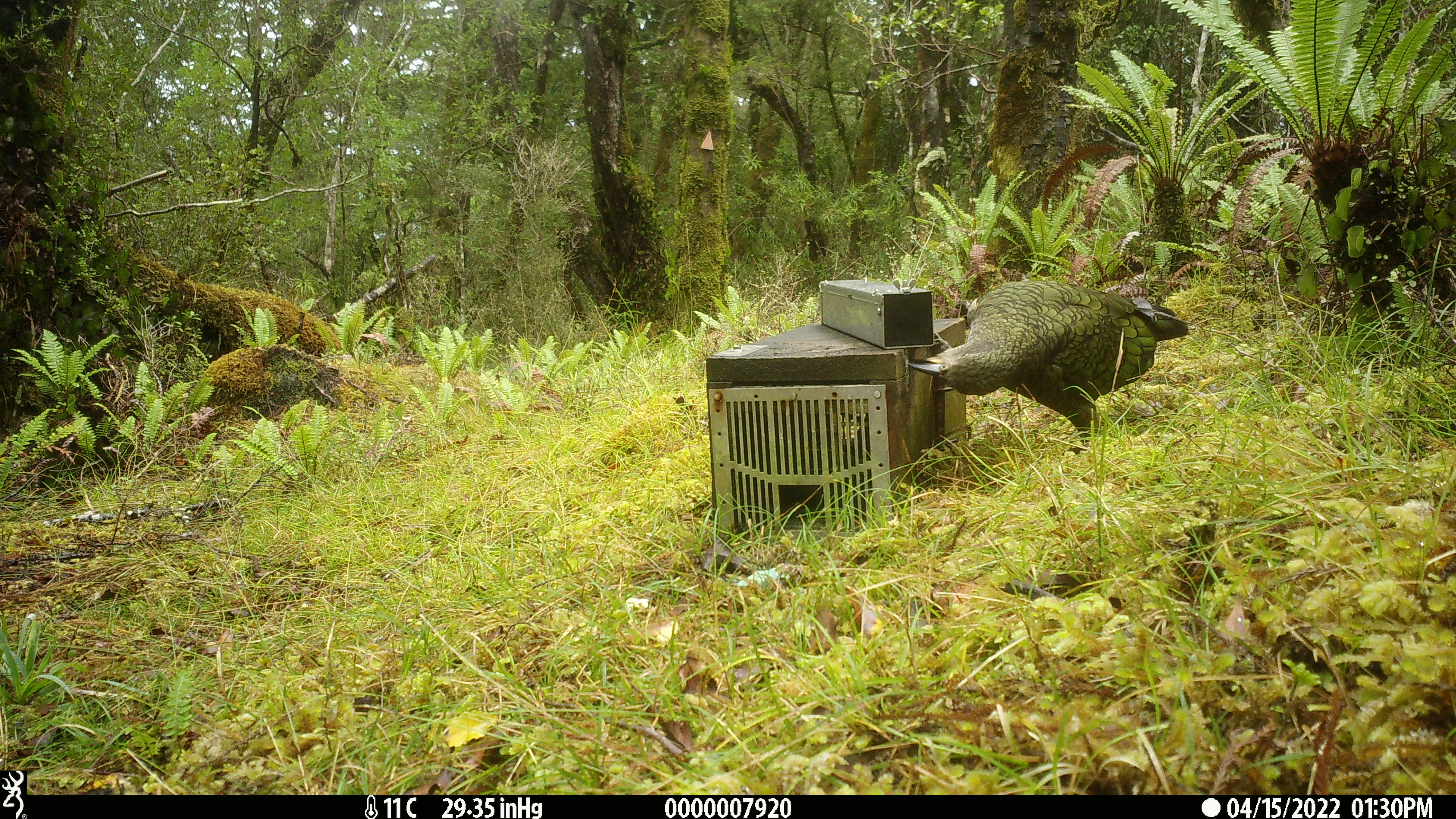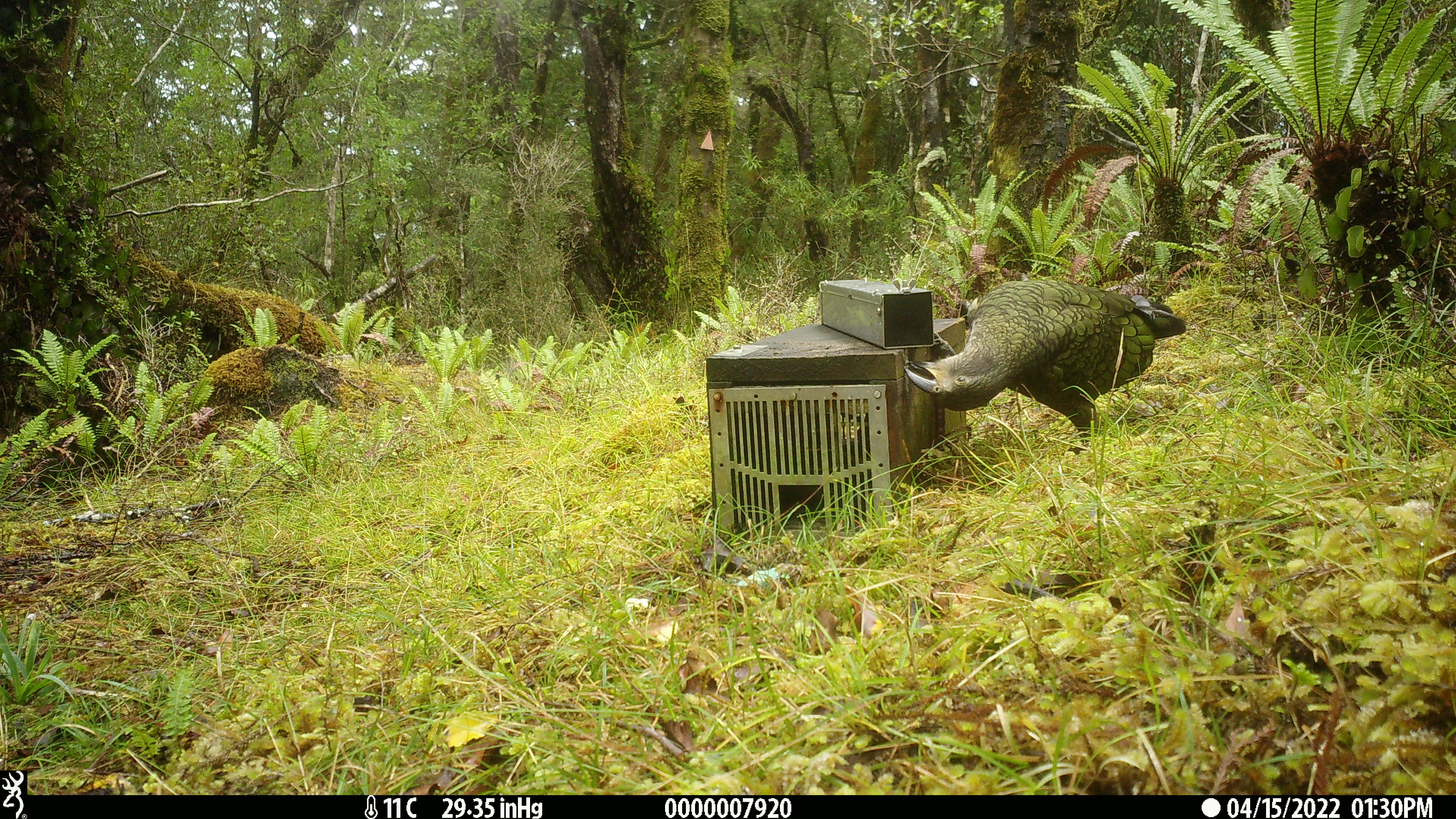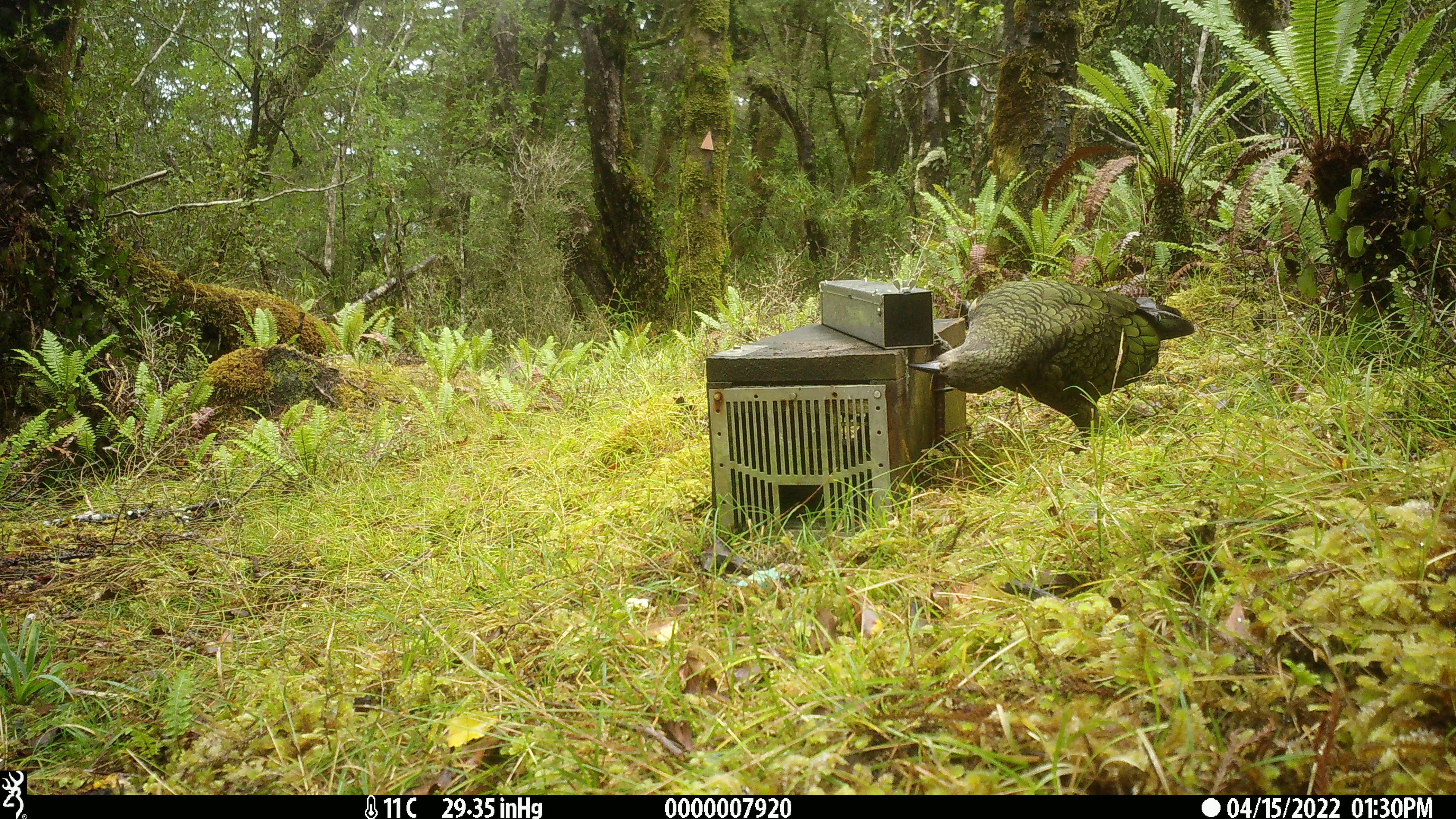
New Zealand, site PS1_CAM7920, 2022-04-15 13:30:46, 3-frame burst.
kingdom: Animalia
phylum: Chordata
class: Aves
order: Psittaciformes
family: Strigopidae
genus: Nestor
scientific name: Nestor notabilis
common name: kea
Kea (Nestor notabilis).